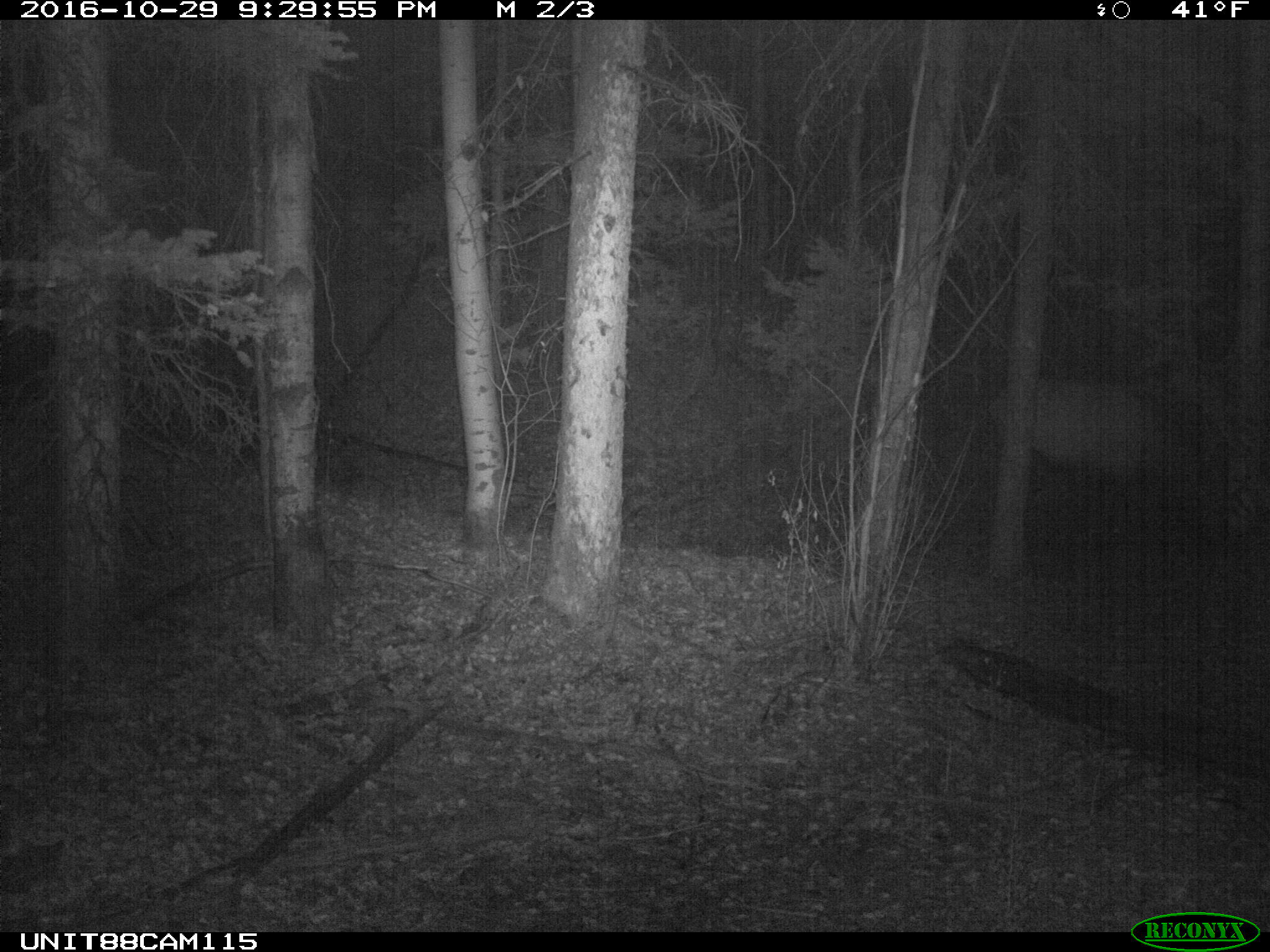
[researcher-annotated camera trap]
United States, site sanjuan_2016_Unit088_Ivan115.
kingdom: Animalia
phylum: Chordata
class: Mammalia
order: Artiodactyla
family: Cervidae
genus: Cervus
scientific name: Cervus elaphus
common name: red deer